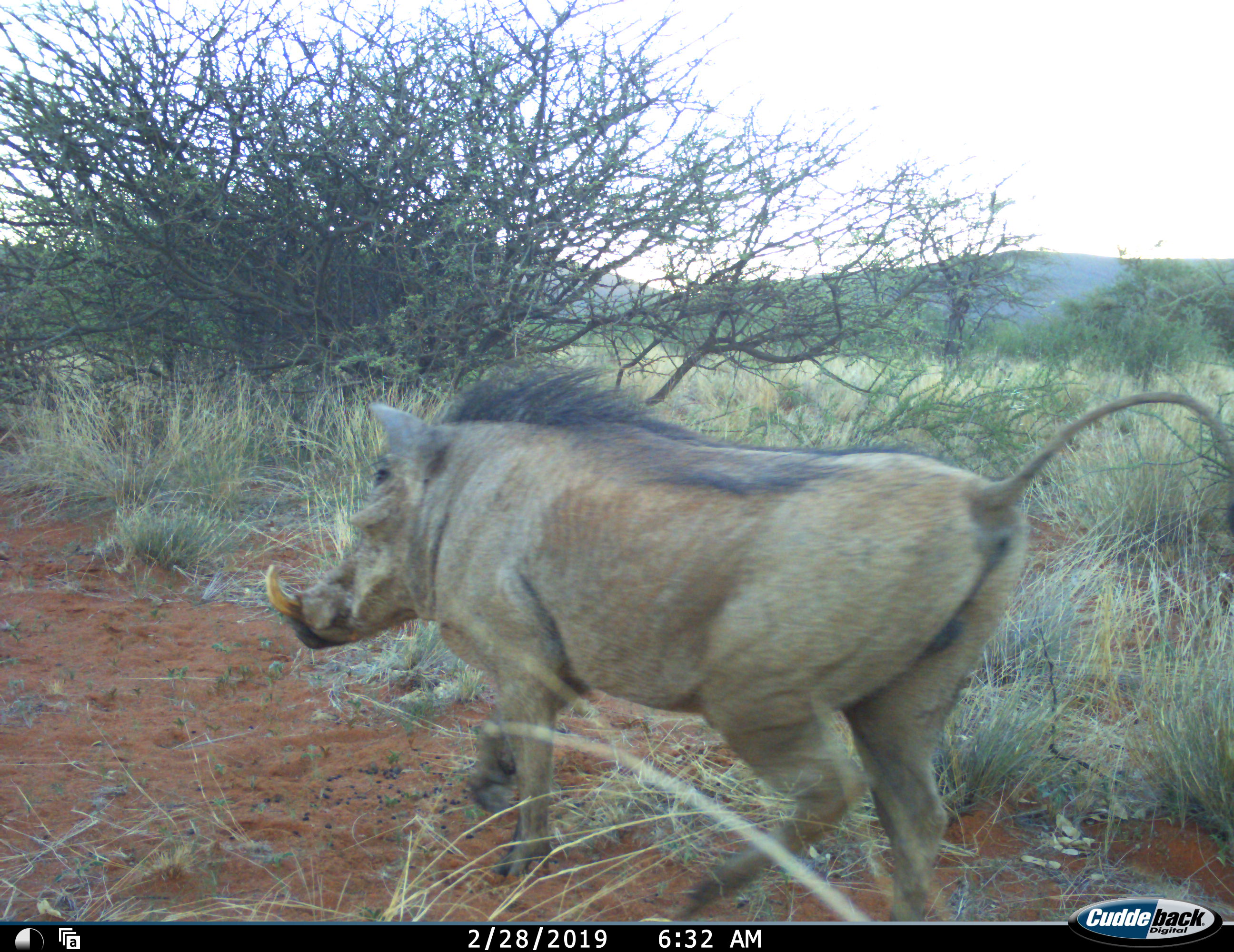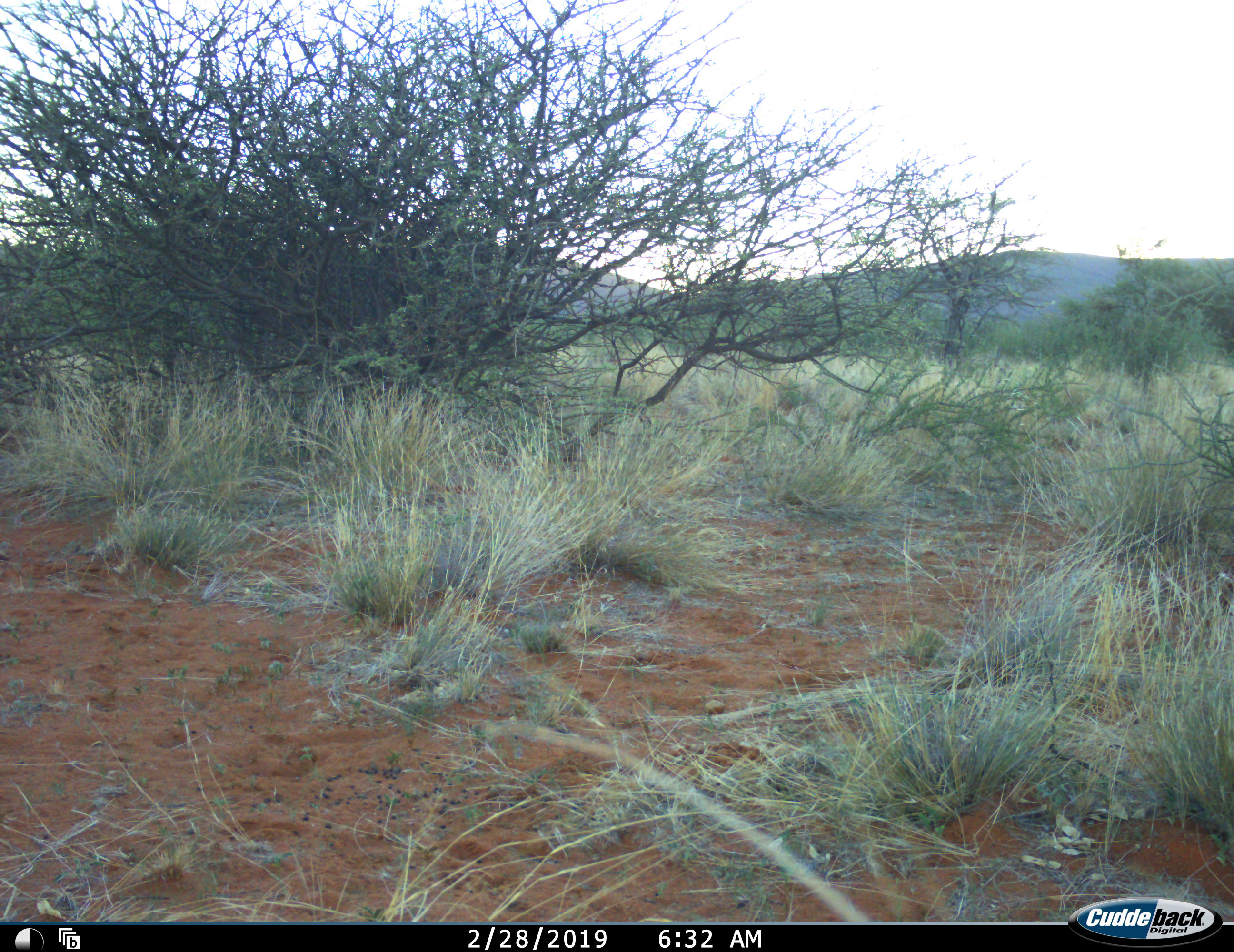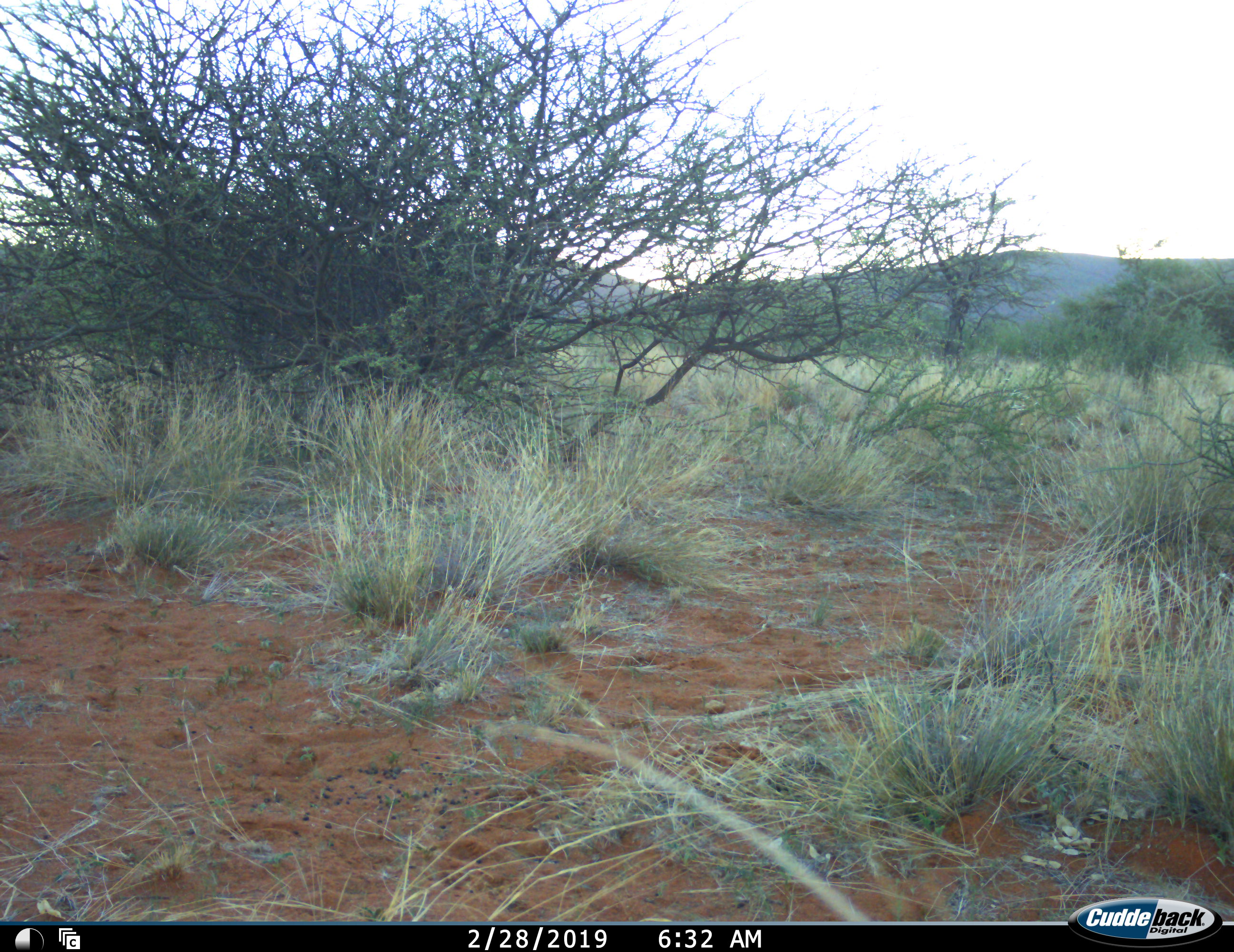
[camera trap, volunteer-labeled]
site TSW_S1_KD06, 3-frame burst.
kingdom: Animalia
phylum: Chordata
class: Mammalia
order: Artiodactyla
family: Suidae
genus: Phacochoerus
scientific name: Phacochoerus africanus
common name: warthog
Warthog (Phacochoerus africanus), count 1. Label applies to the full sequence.